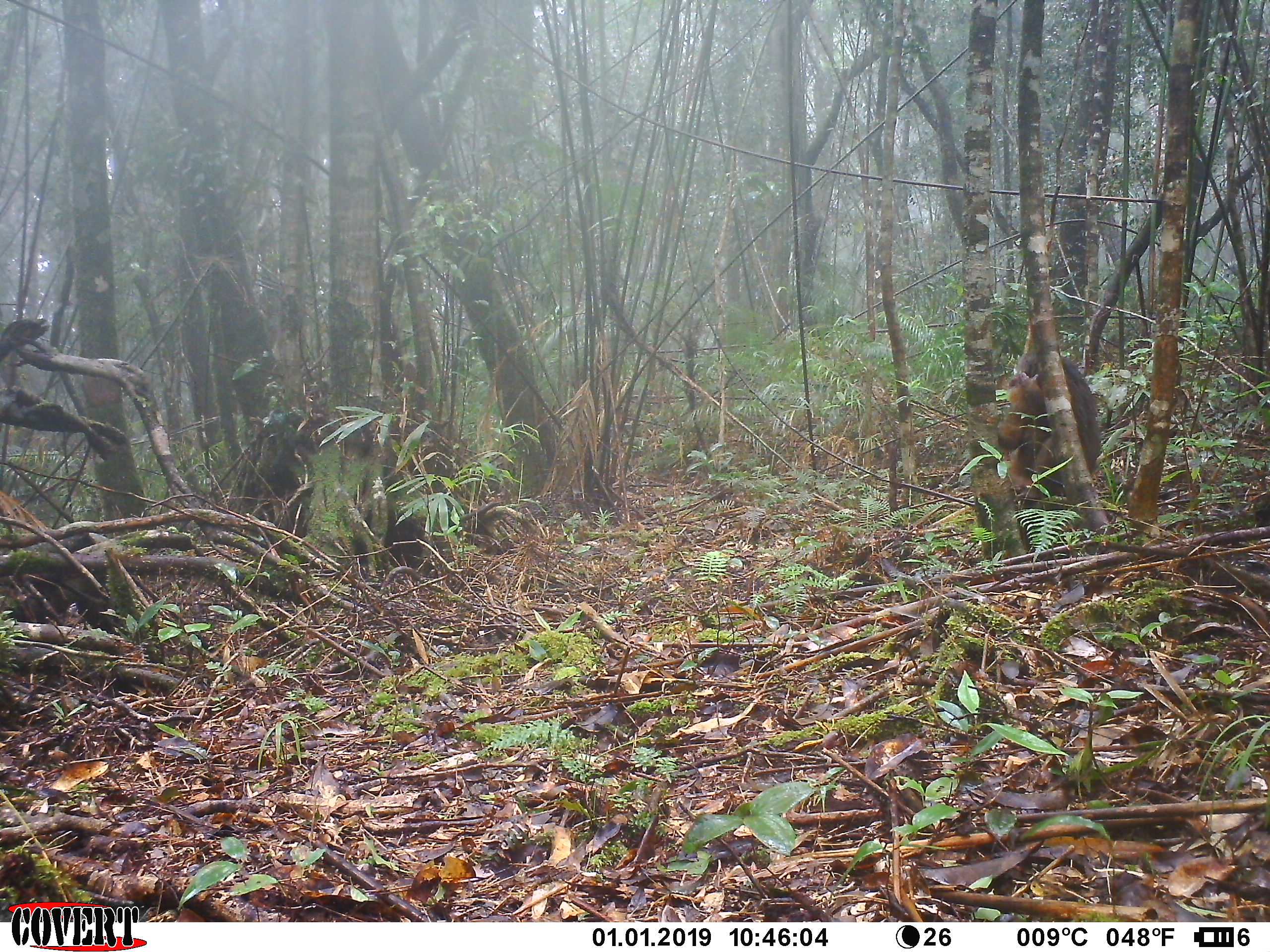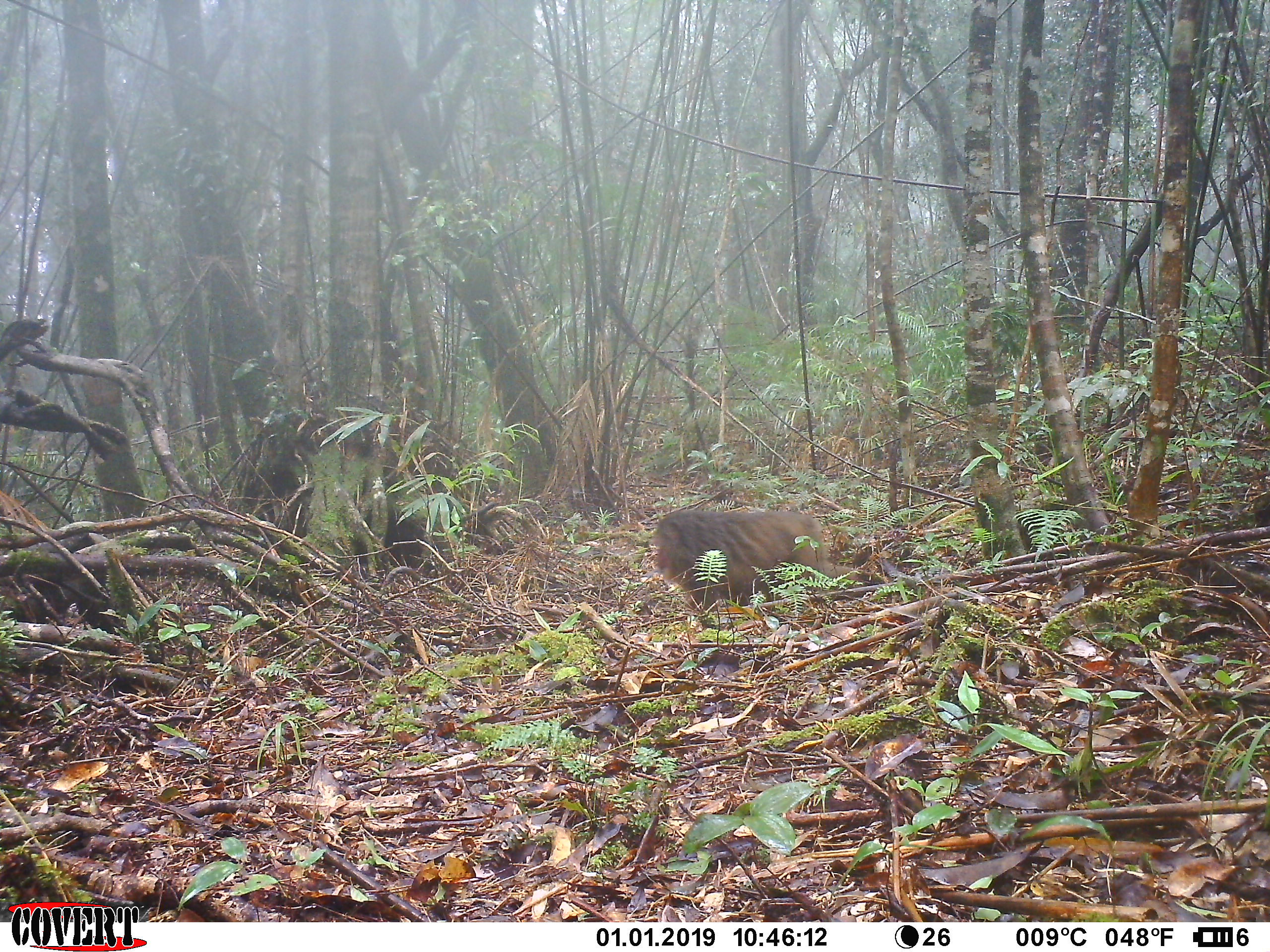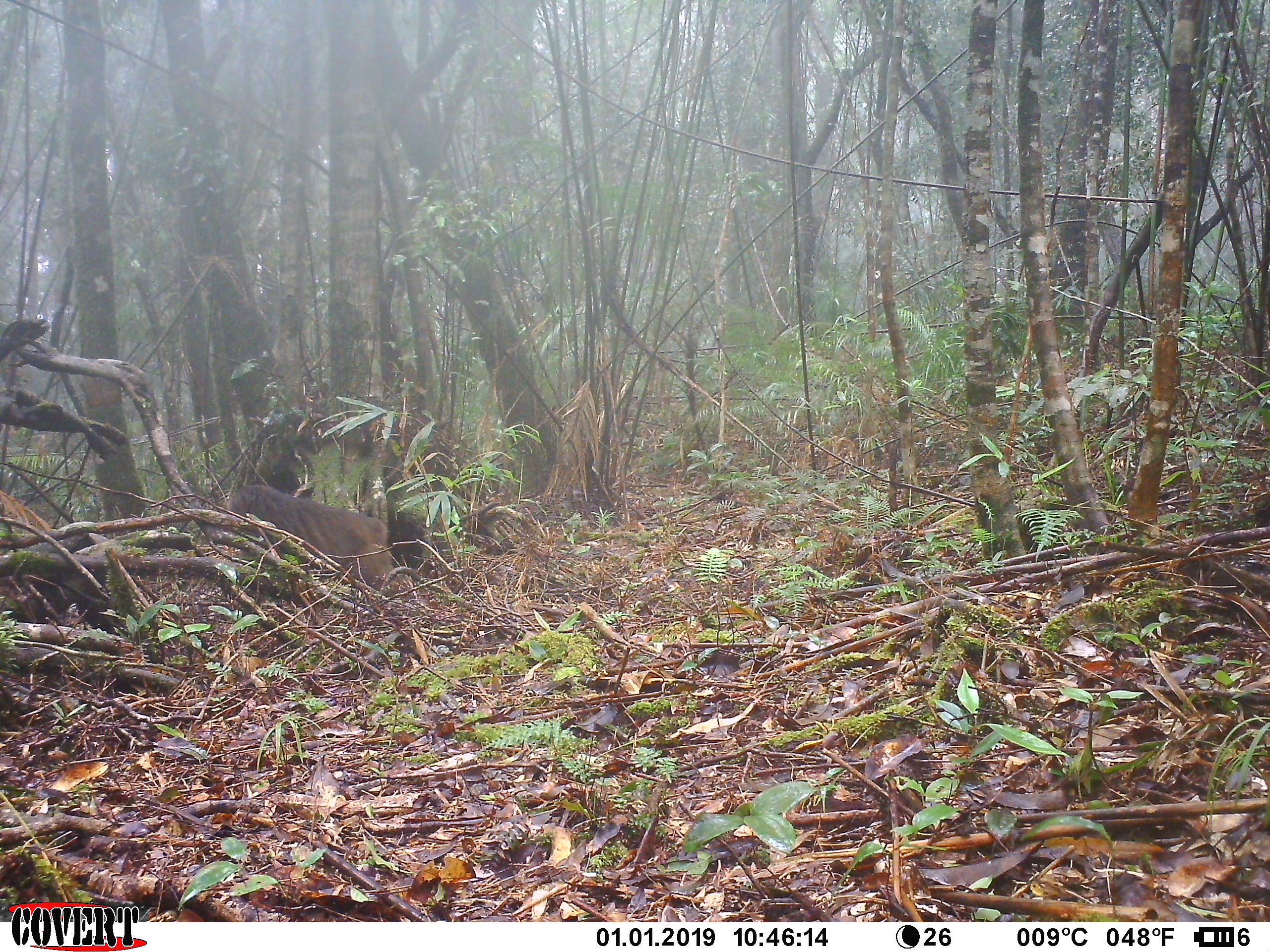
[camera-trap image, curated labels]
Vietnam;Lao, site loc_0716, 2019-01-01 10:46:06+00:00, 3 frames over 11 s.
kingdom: Animalia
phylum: Chordata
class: Mammalia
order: Primates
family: Cercopithecidae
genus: Macaca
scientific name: Macaca arctoides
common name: stump-tailed macaque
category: stump tailed macaque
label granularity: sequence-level